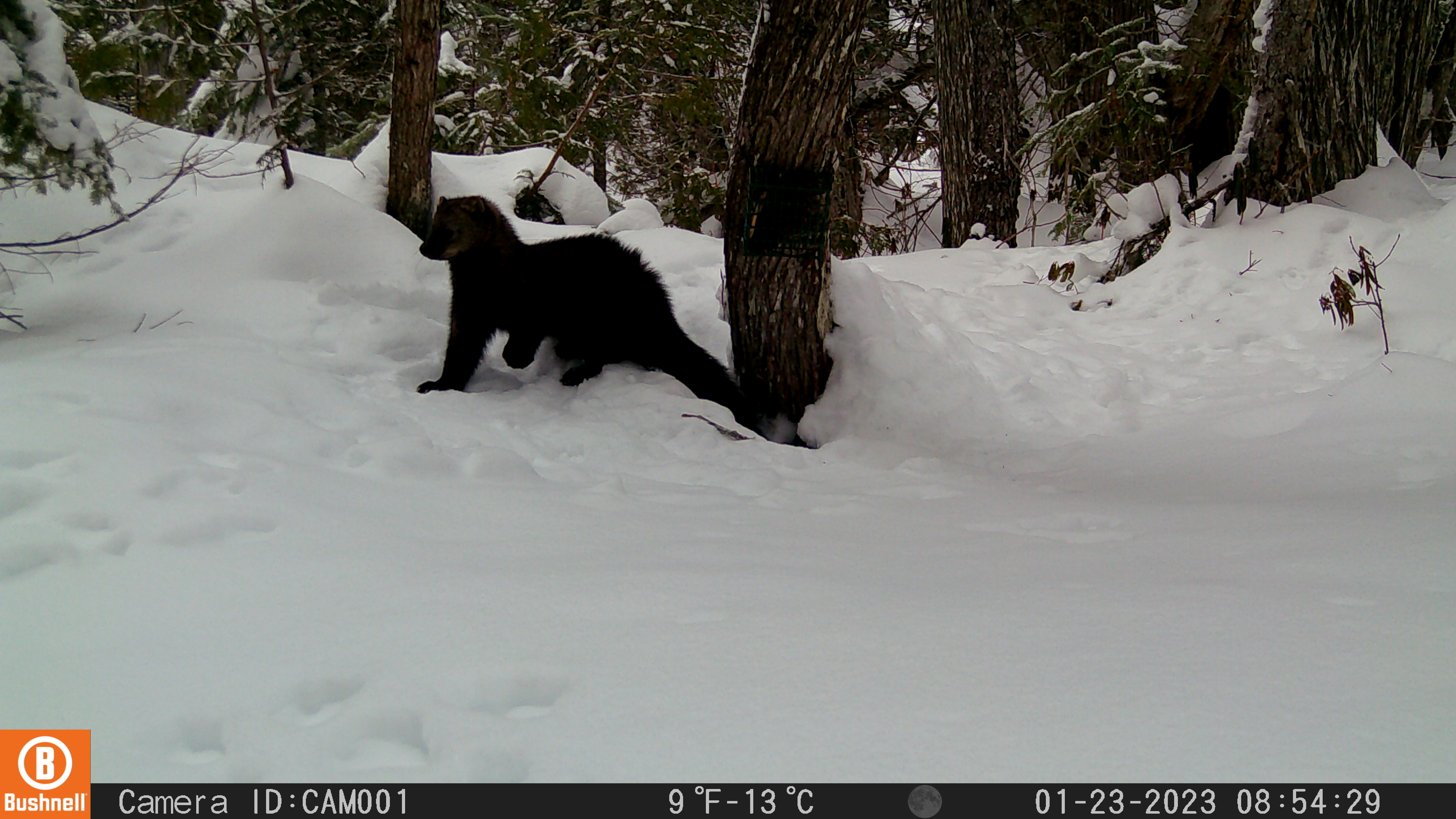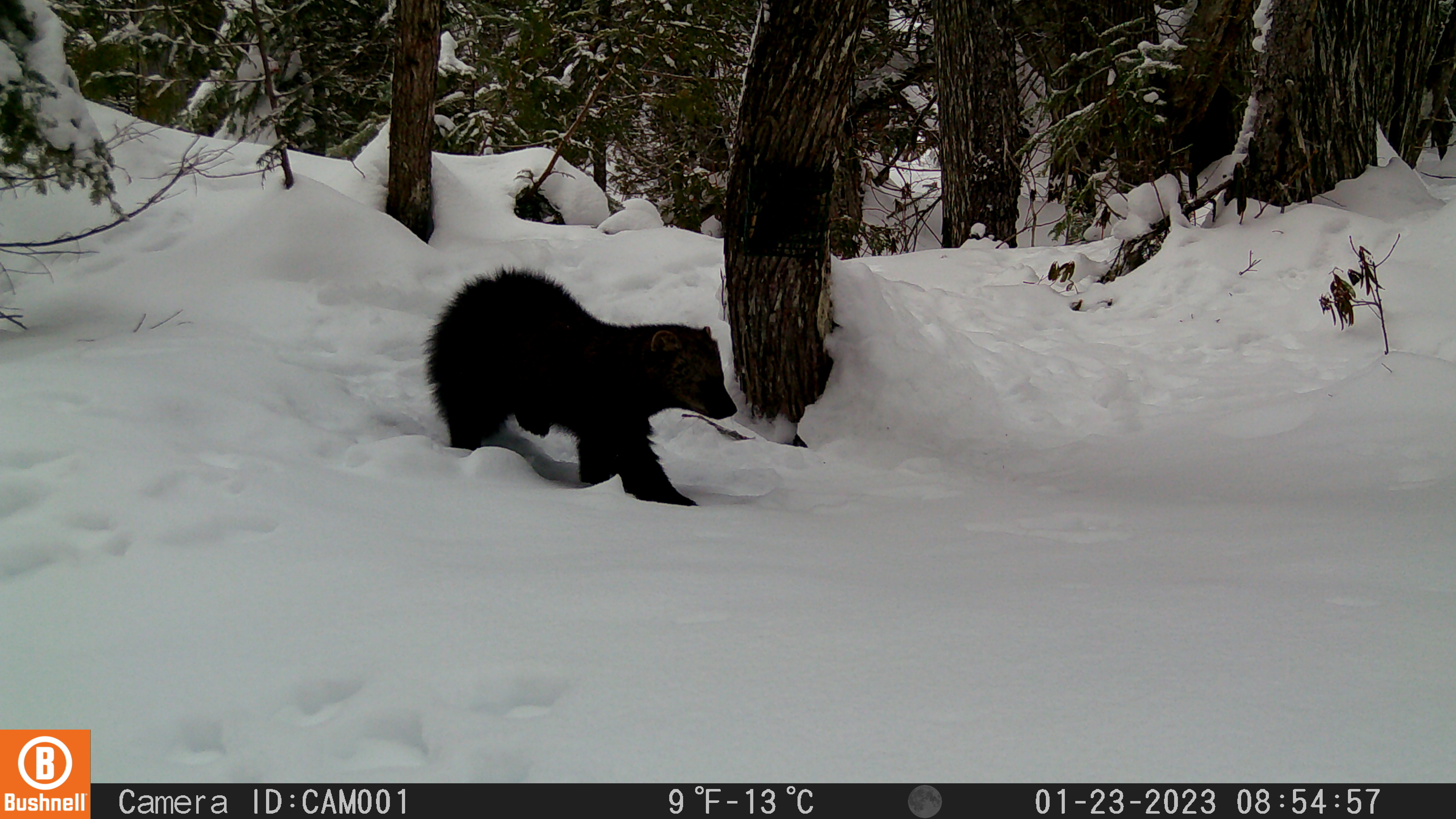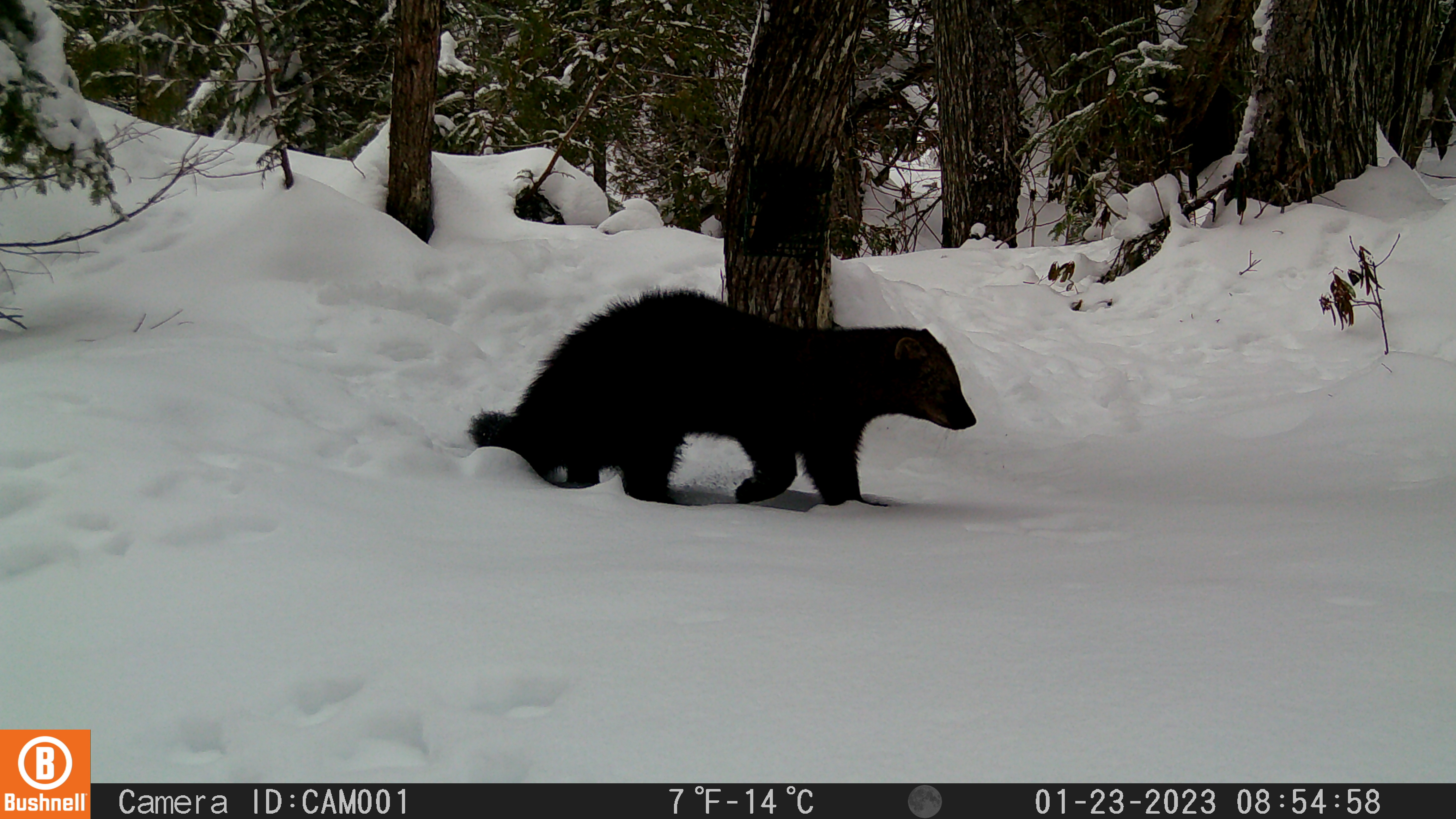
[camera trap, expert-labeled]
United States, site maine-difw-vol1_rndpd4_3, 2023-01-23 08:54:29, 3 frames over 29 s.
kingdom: Animalia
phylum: Chordata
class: Mammalia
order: Carnivora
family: Mustelidae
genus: Pekania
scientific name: Pekania pennanti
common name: fisher